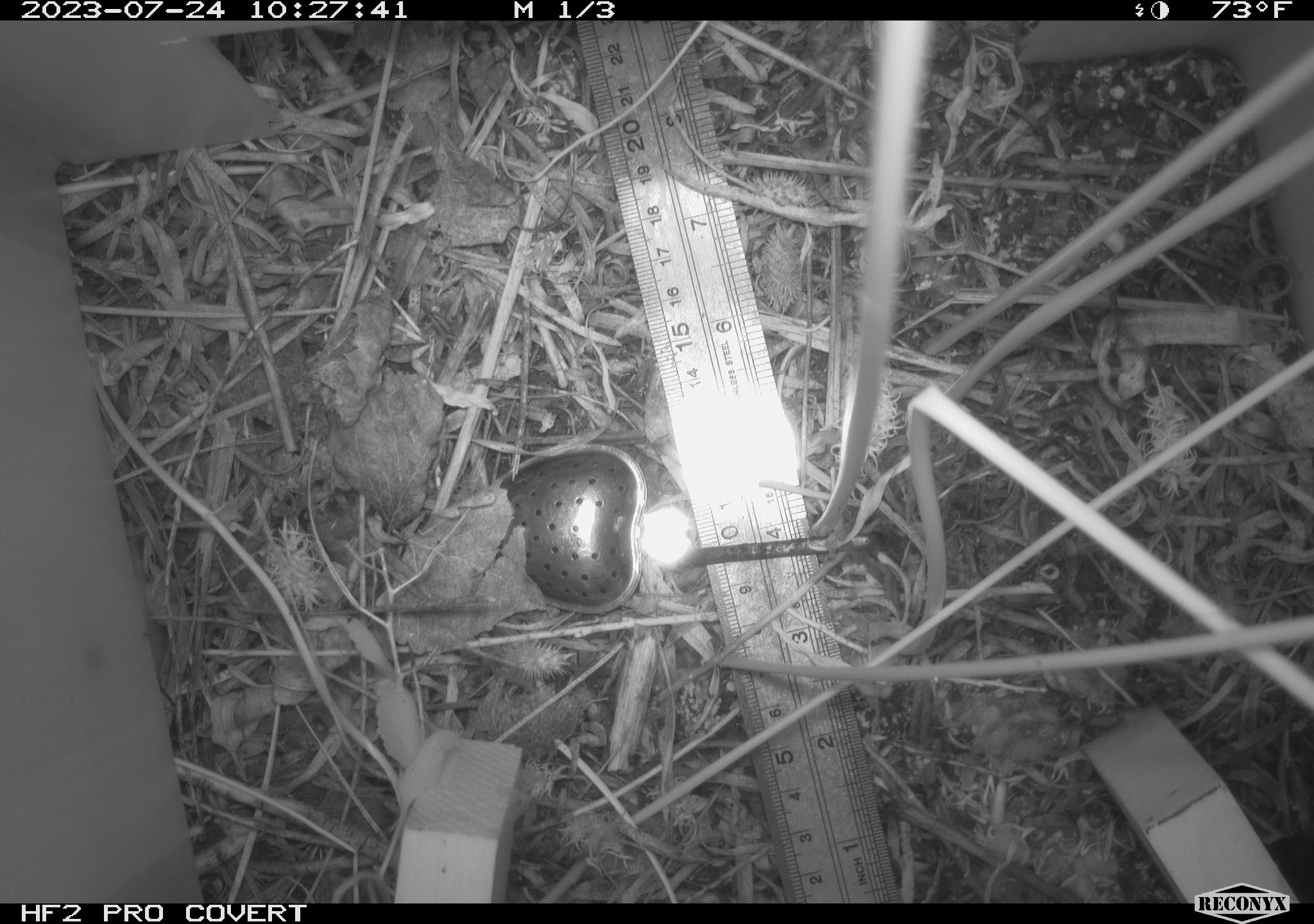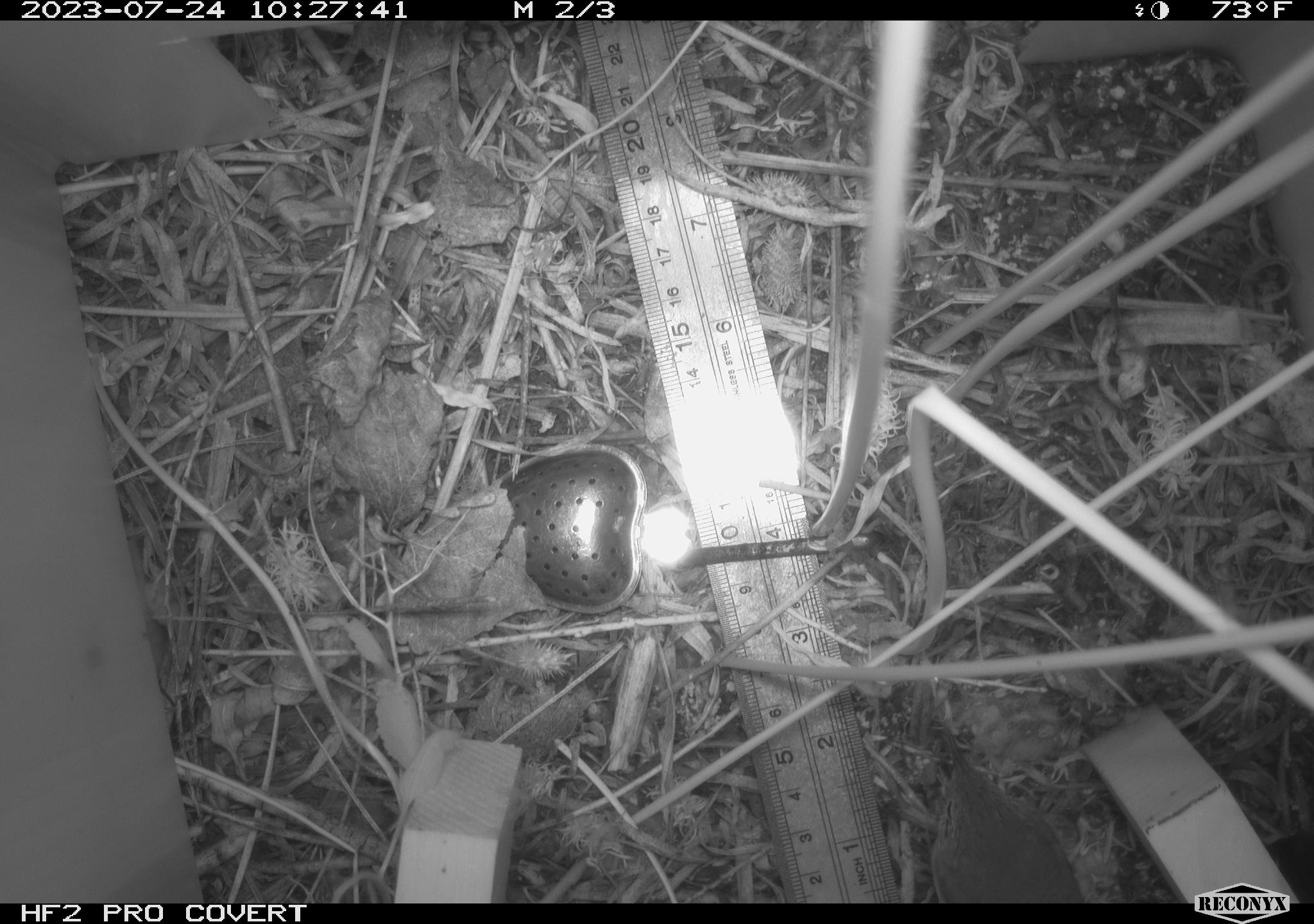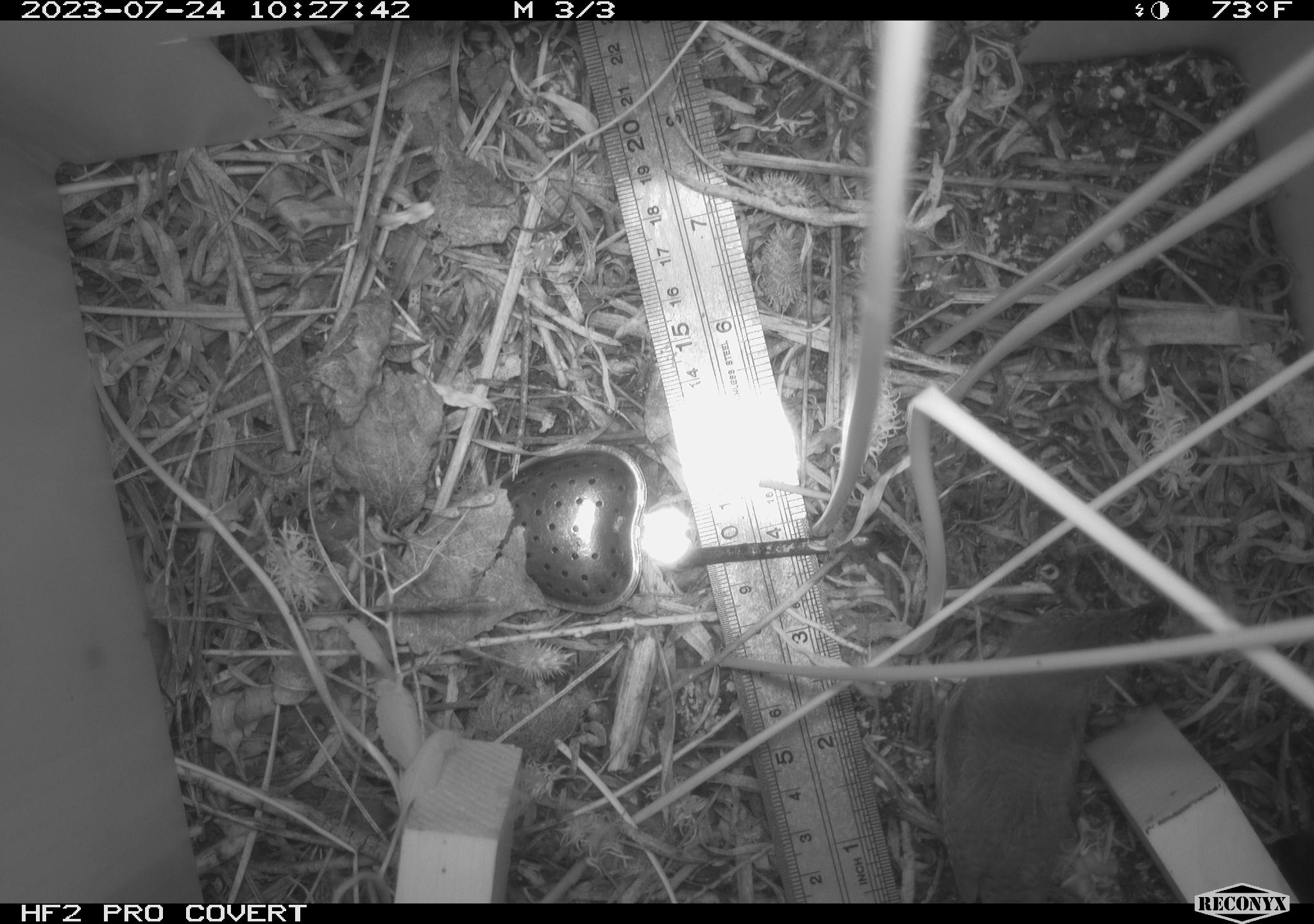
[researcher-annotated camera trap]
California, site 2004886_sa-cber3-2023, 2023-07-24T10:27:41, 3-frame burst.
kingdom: Animalia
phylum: Chordata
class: Aves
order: Passeriformes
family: Troglodytidae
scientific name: Troglodytidae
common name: wren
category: troglodytidae family